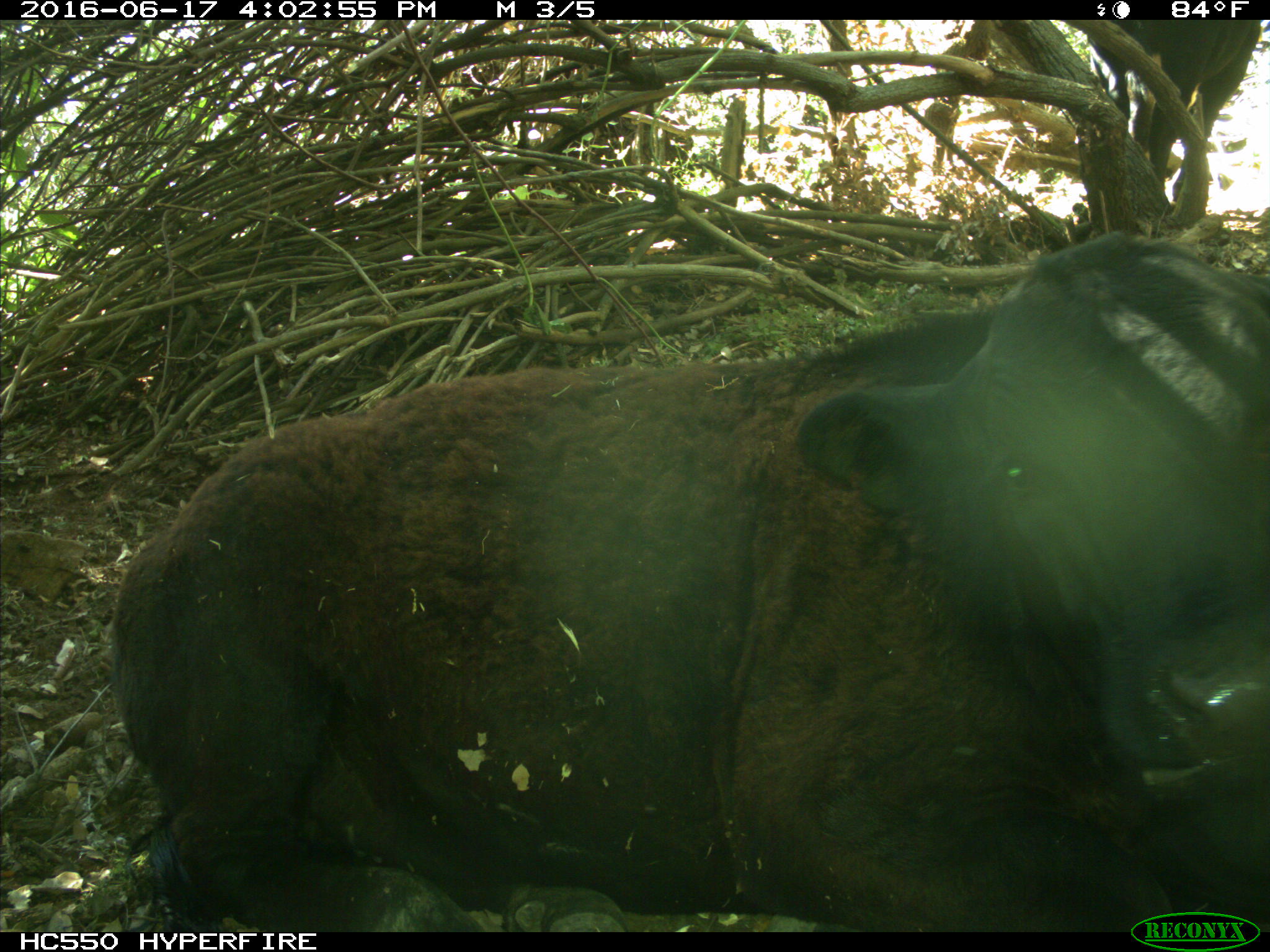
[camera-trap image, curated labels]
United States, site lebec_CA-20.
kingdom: Animalia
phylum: Chordata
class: Mammalia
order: Artiodactyla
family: Bovidae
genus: Bos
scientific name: Bos taurus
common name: domestic cow